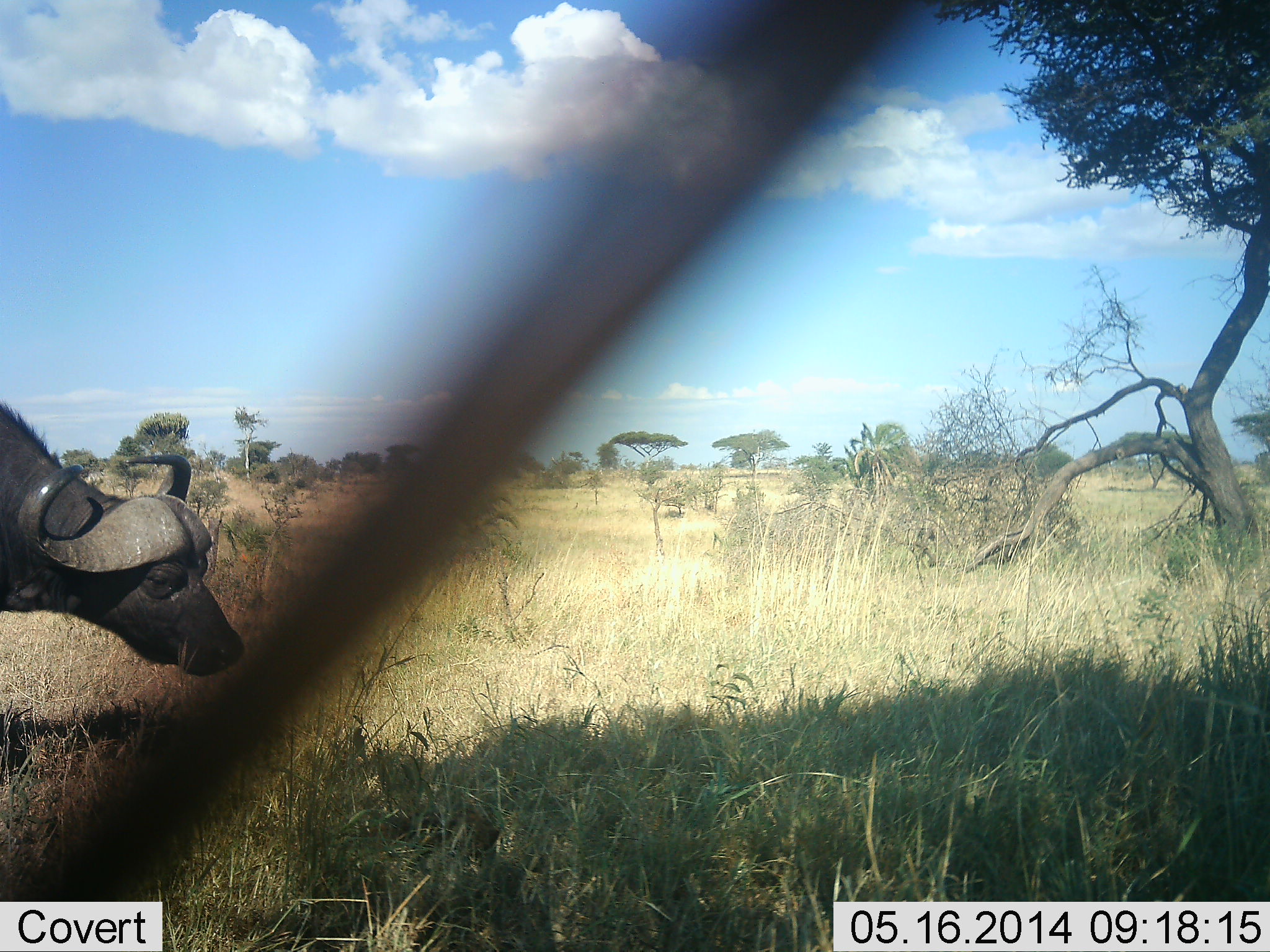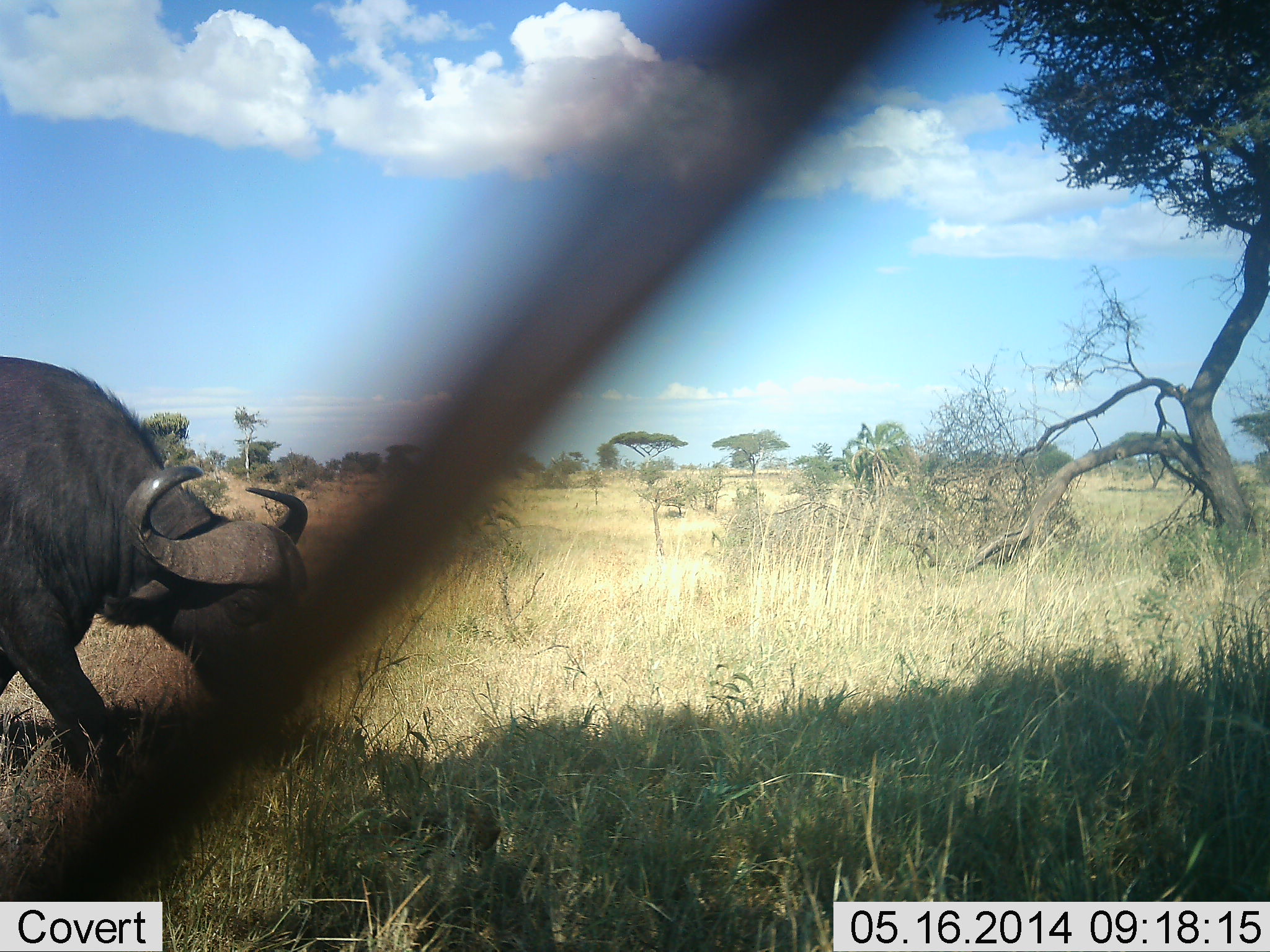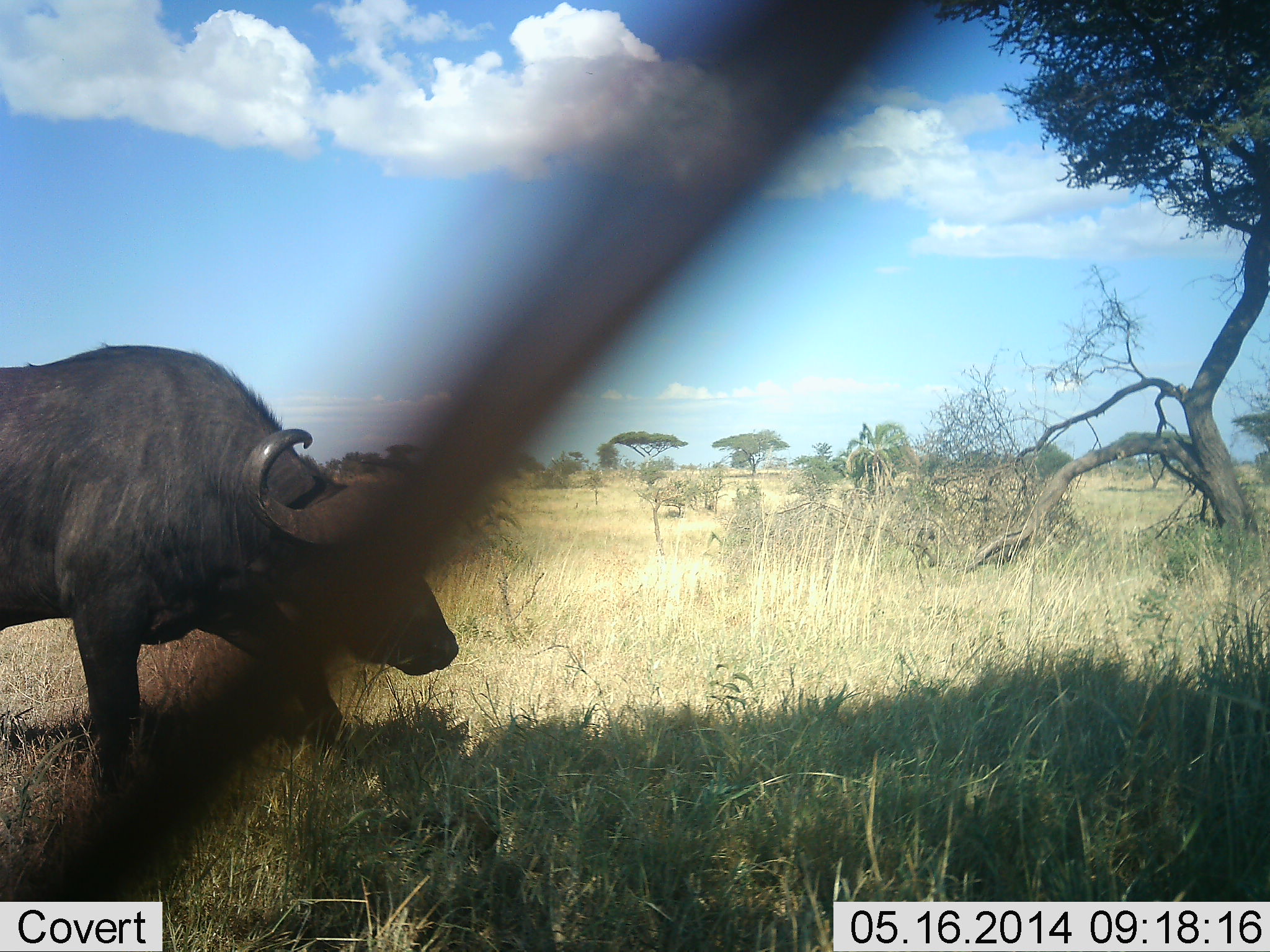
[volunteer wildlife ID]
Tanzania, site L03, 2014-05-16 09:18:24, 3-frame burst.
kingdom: Animalia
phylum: Chordata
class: Mammalia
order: Artiodactyla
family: Bovidae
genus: Syncerus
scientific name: Syncerus caffer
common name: cape buffalo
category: buffalo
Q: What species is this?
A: Buffalo (cape buffalo) (Syncerus caffer).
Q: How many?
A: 1.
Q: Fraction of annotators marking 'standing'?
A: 10%.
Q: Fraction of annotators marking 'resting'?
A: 0%.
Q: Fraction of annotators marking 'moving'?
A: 100%.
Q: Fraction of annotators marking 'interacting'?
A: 0%.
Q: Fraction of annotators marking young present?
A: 0%.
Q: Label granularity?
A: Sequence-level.